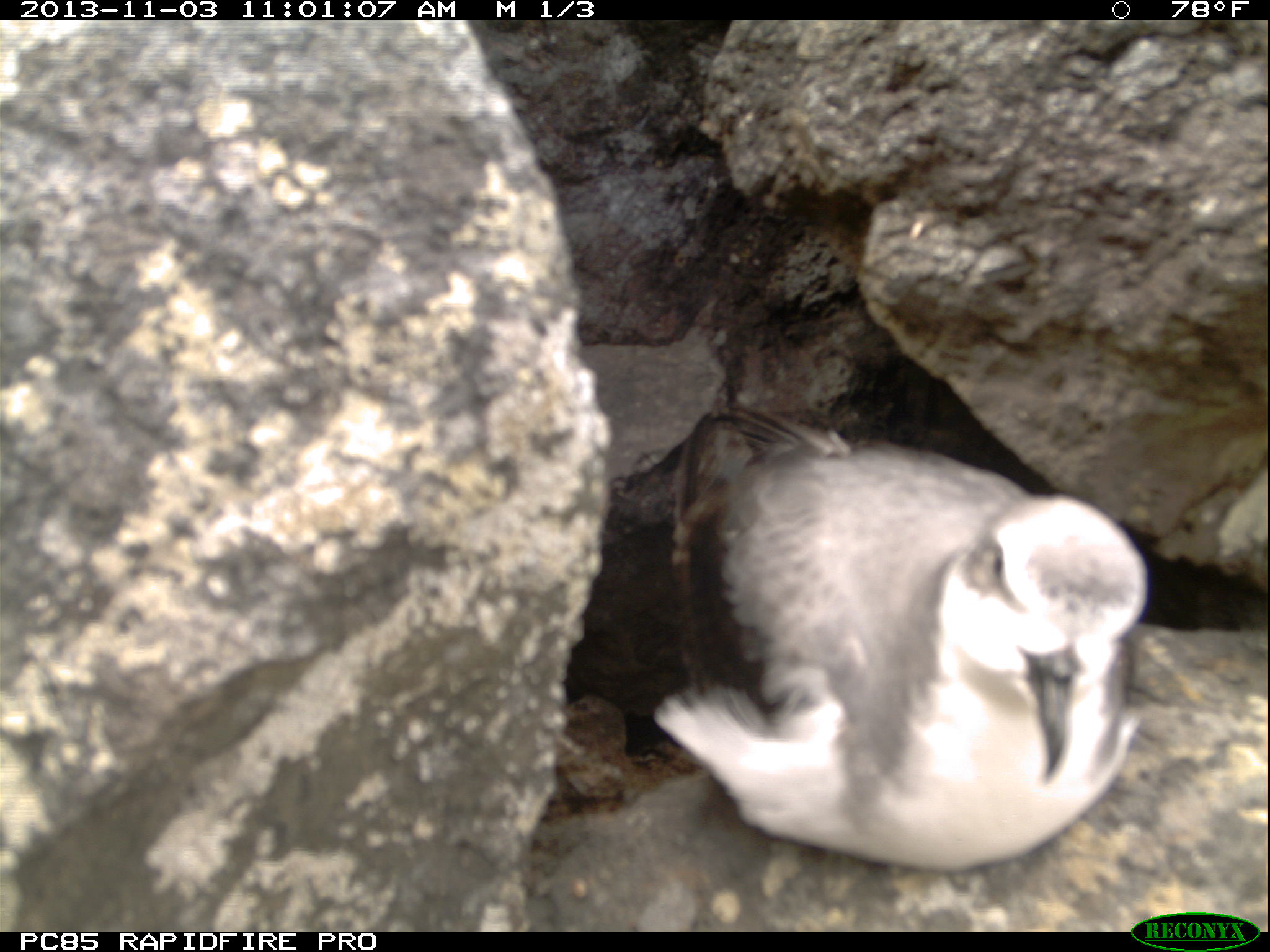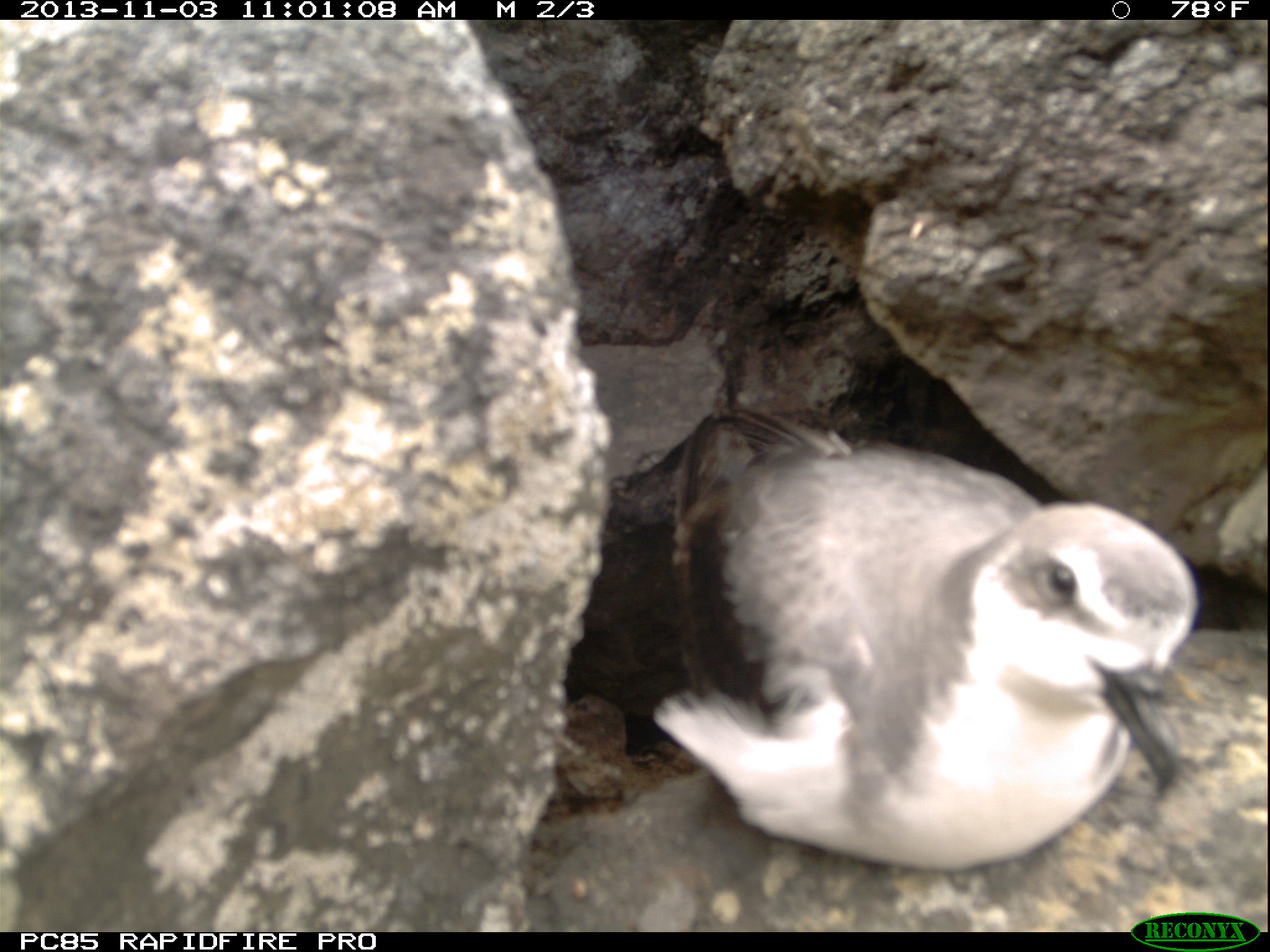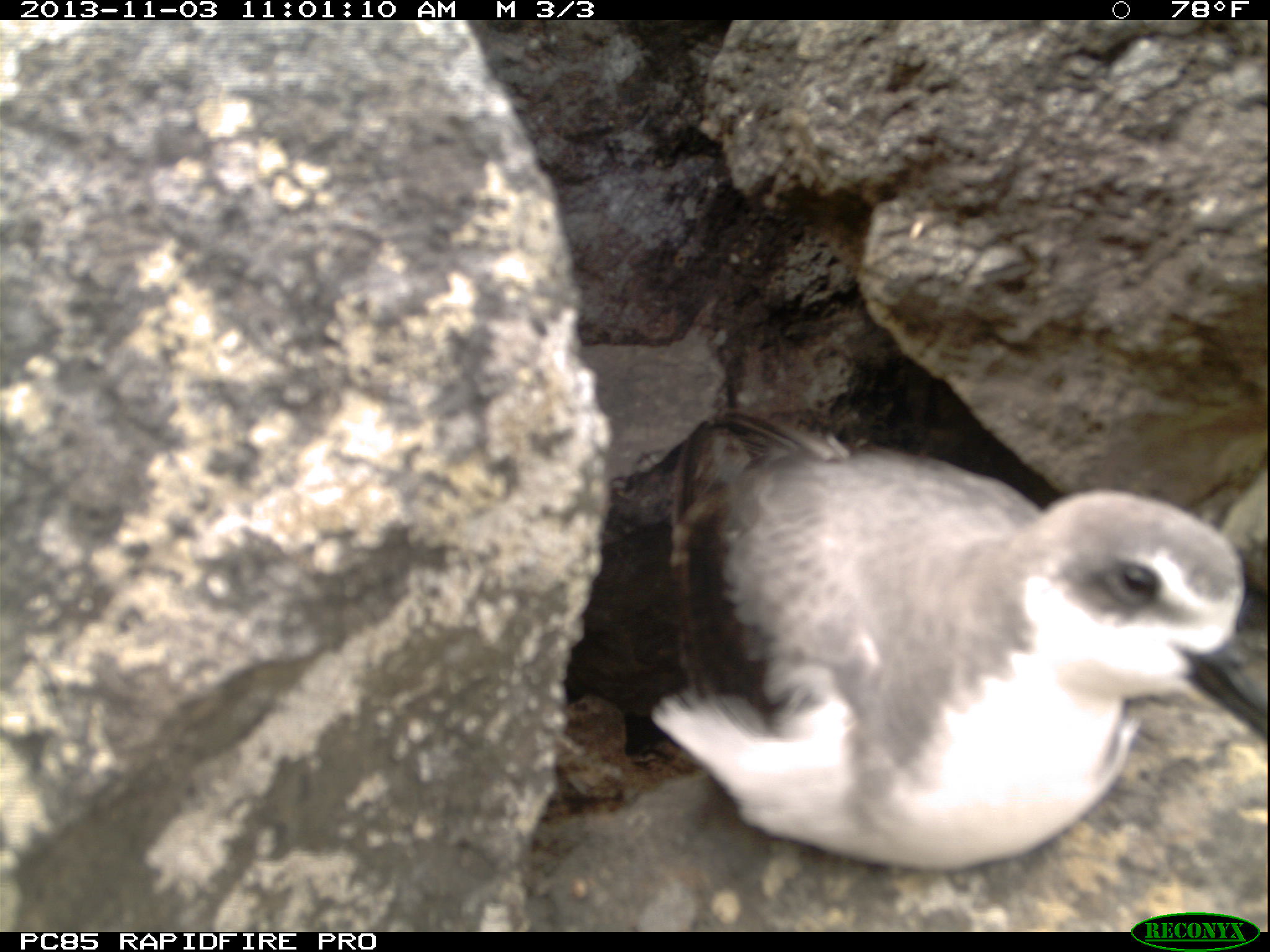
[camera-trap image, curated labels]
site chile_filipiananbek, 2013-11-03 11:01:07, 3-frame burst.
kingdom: Animalia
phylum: Chordata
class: Aves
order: Procellariiformes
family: Procellariidae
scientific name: Procellariidae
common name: petrel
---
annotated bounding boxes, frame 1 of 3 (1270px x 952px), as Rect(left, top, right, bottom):
petrel: Rect(650, 403, 1152, 871)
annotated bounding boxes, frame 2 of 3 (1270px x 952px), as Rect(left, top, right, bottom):
petrel: Rect(650, 405, 1204, 886)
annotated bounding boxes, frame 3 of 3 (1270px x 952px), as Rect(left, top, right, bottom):
petrel: Rect(638, 413, 1259, 896)